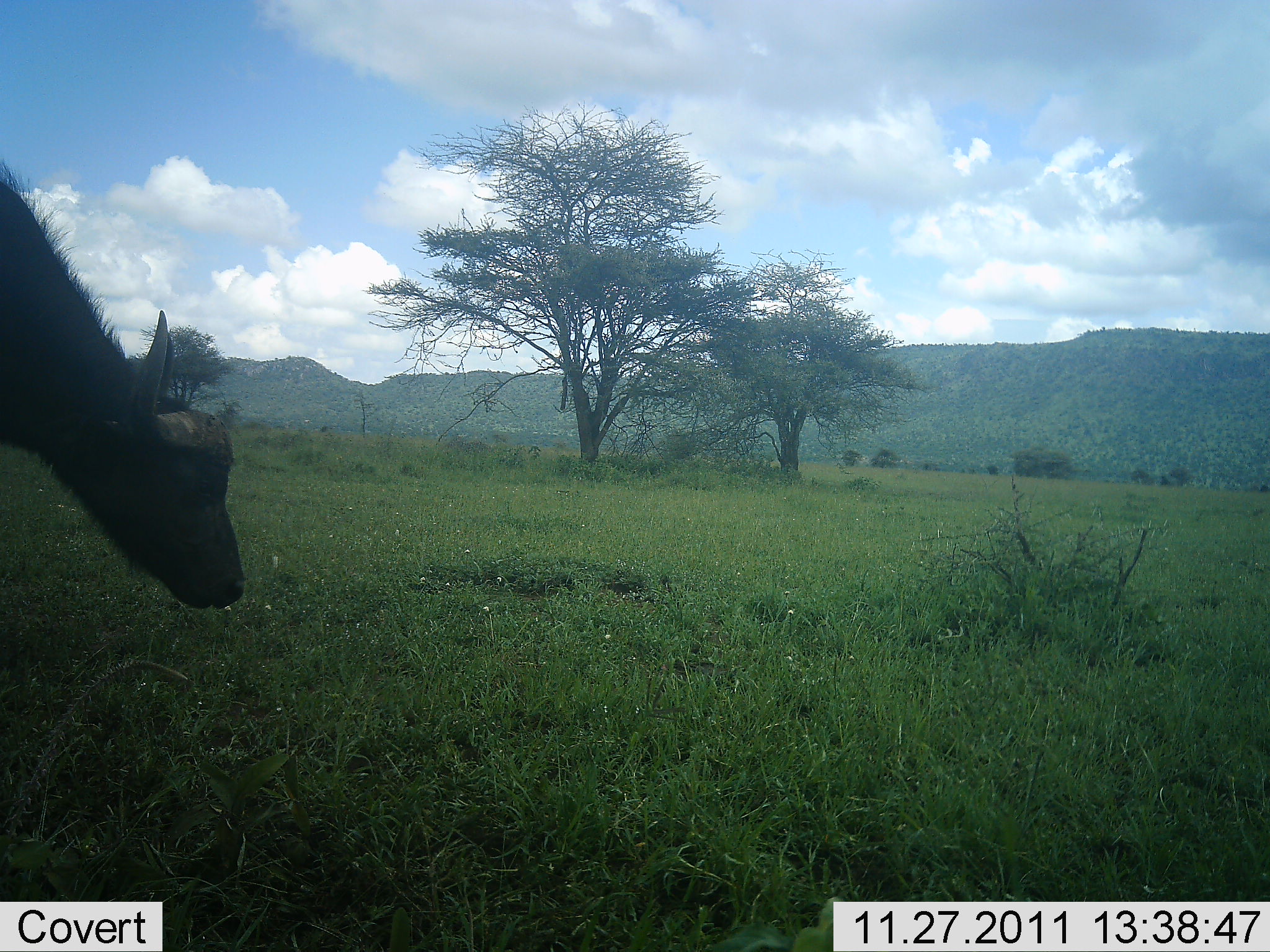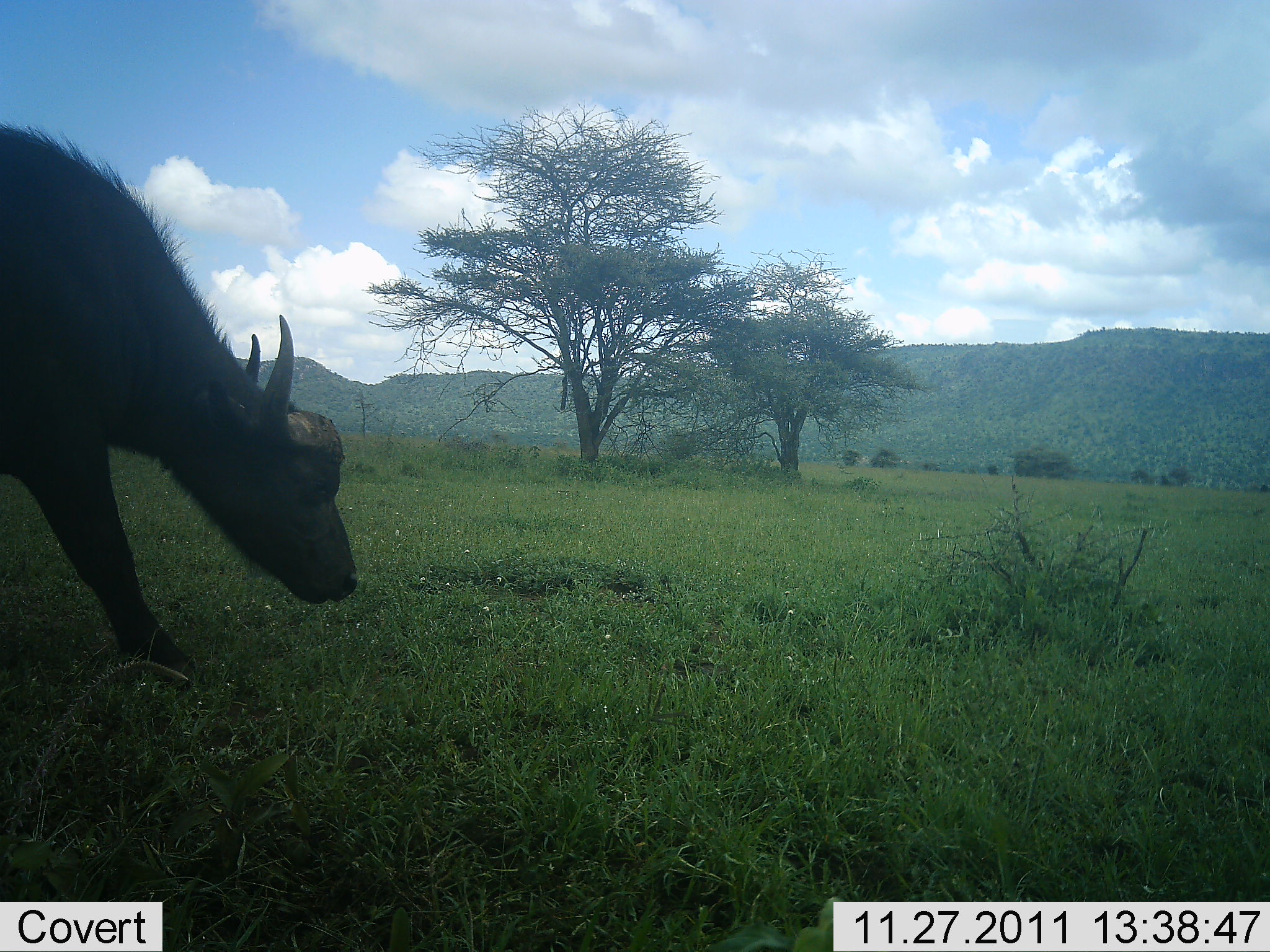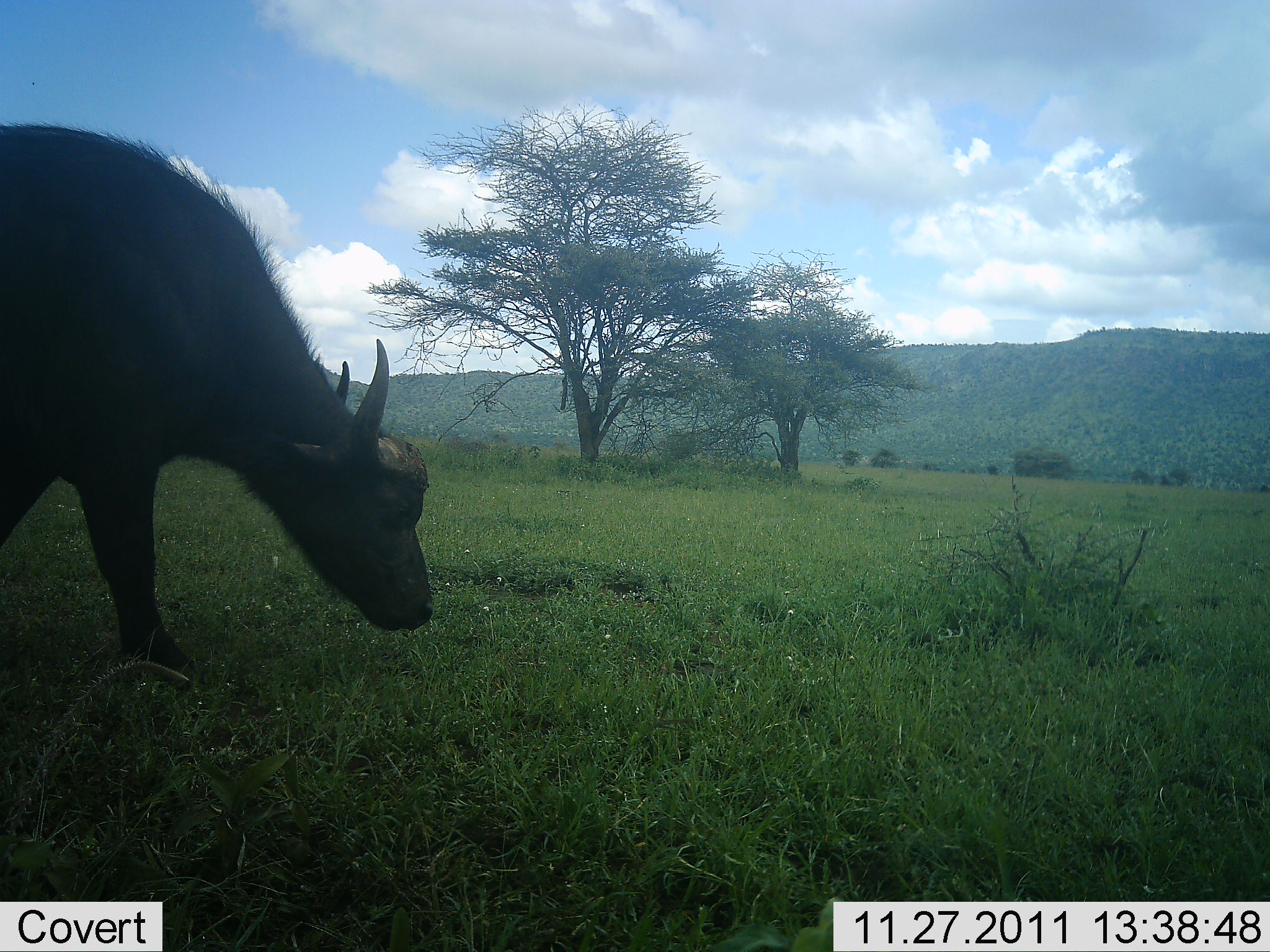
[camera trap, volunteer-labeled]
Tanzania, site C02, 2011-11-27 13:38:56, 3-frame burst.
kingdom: Animalia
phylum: Chordata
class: Mammalia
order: Artiodactyla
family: Bovidae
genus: Syncerus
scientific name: Syncerus caffer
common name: cape buffalo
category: buffalo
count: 1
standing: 6%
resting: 0%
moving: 94%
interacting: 0%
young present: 0%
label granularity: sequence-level